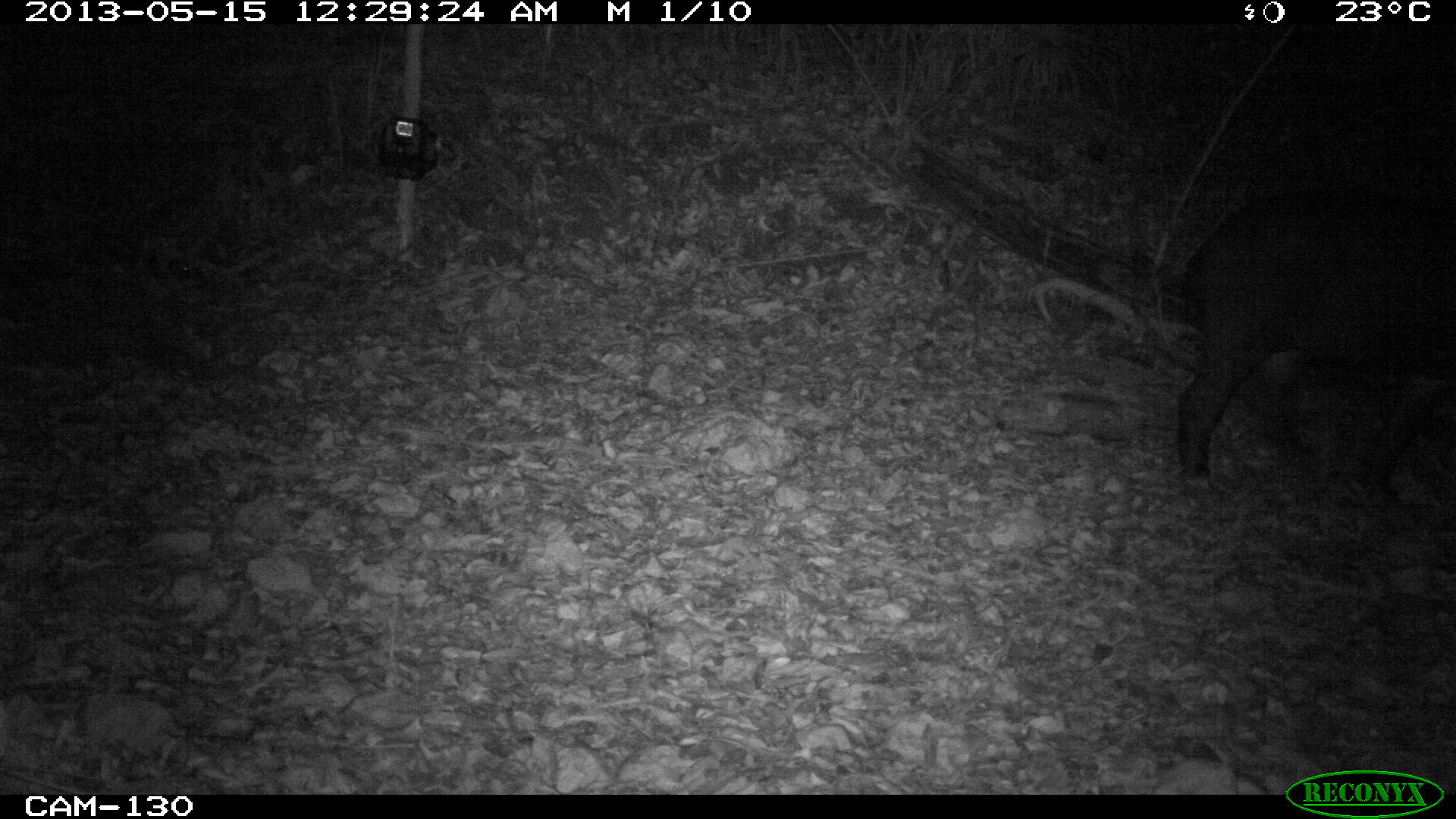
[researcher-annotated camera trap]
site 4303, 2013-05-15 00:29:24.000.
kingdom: Animalia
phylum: Chordata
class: Mammalia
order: Perissodactyla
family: Tapiridae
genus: Tapirus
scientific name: Tapirus bairdii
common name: baird's tapir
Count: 1.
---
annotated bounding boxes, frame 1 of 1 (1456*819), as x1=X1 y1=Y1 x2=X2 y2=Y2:
tapirus bairdii: x1=1175 y1=185 x2=1456 y2=507